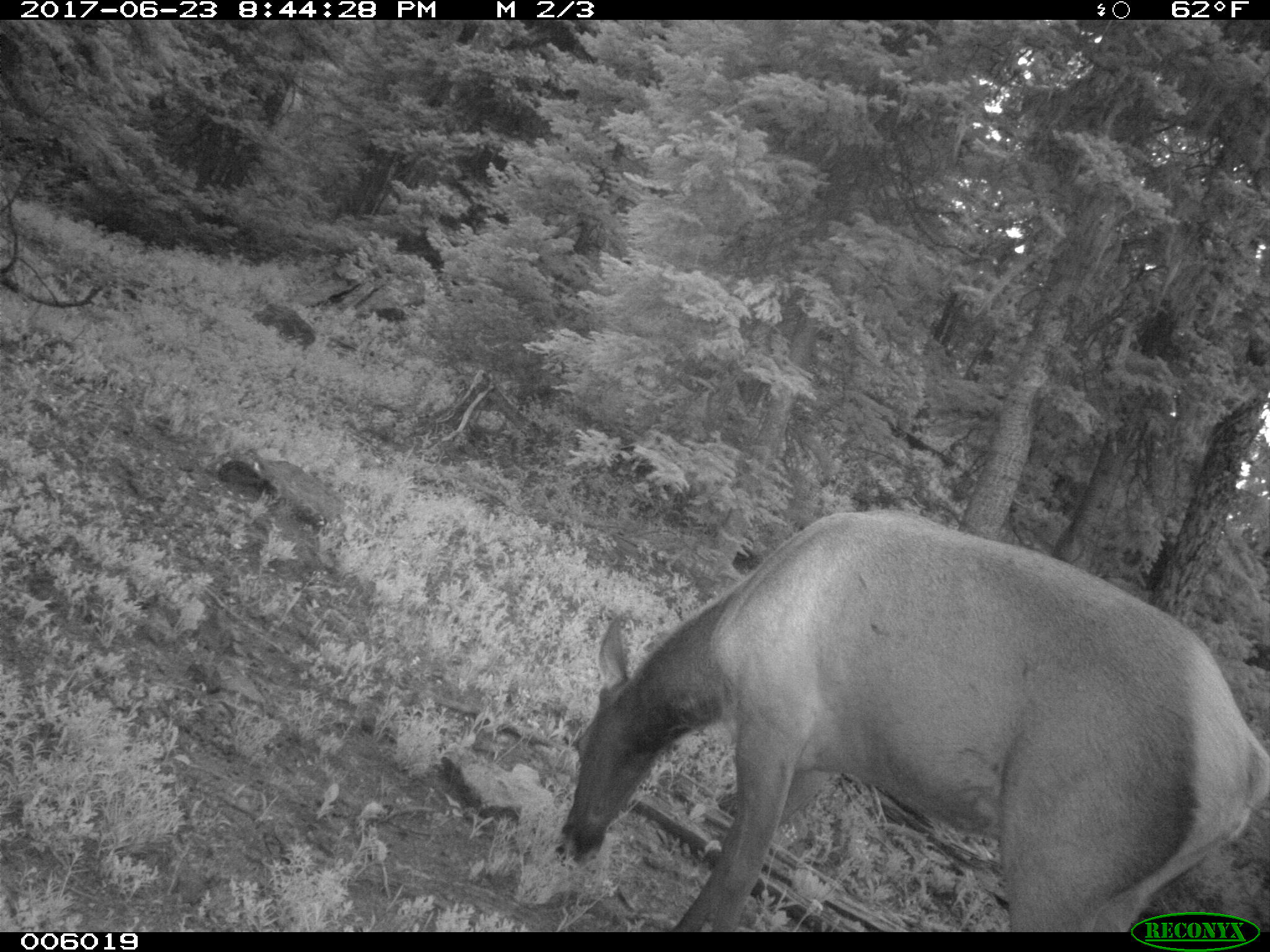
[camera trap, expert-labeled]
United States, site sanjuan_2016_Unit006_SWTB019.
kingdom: Animalia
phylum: Chordata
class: Mammalia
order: Artiodactyla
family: Cervidae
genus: Cervus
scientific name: Cervus elaphus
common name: red deer